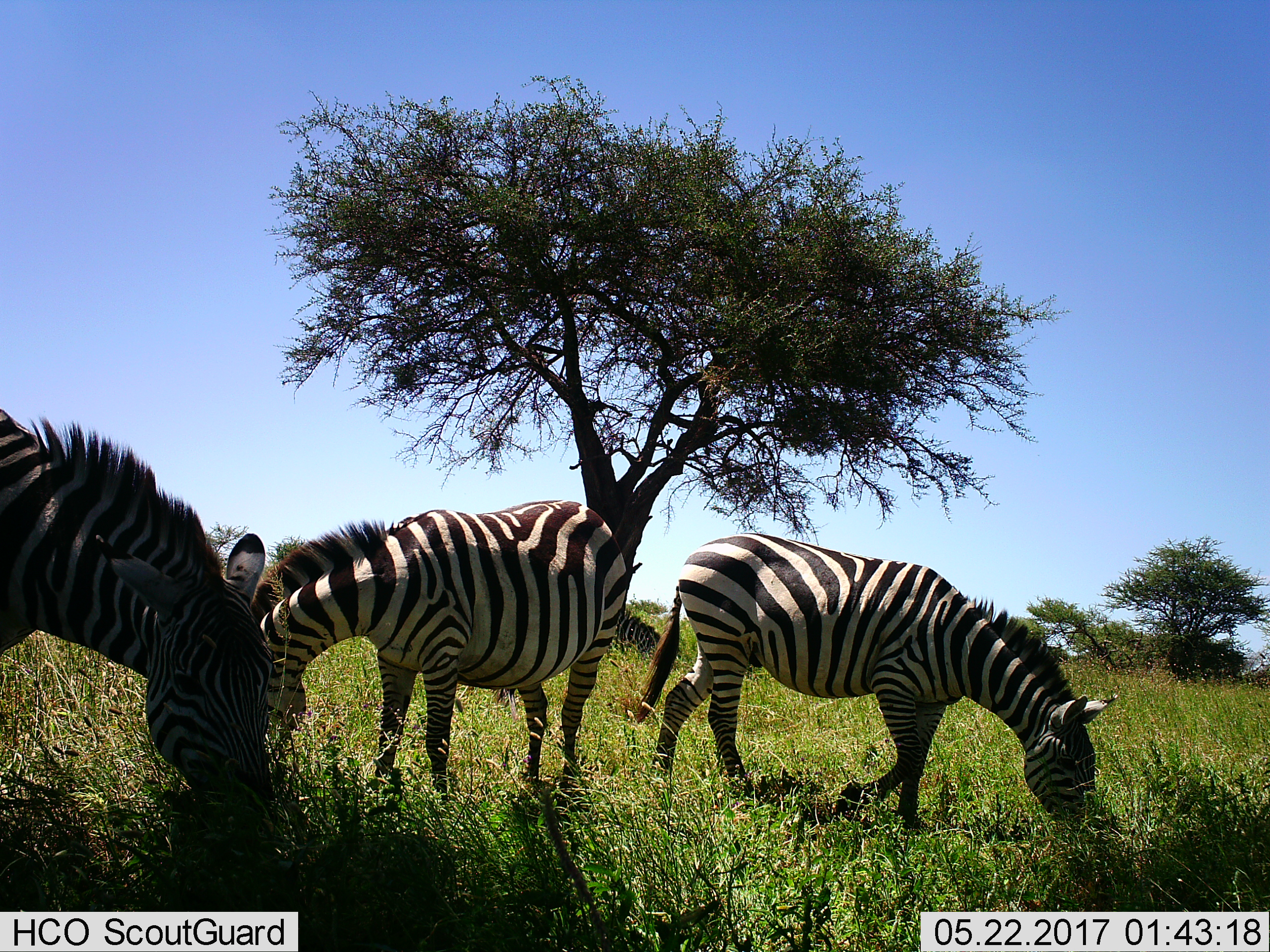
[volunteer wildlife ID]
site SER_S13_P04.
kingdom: Animalia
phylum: Chordata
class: Mammalia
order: Perissodactyla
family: Equidae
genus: Equus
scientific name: Equus quagga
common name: plains zebra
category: zebraplains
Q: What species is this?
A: Zebraplains (plains zebra) (Equus quagga).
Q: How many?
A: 3.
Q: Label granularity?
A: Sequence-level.